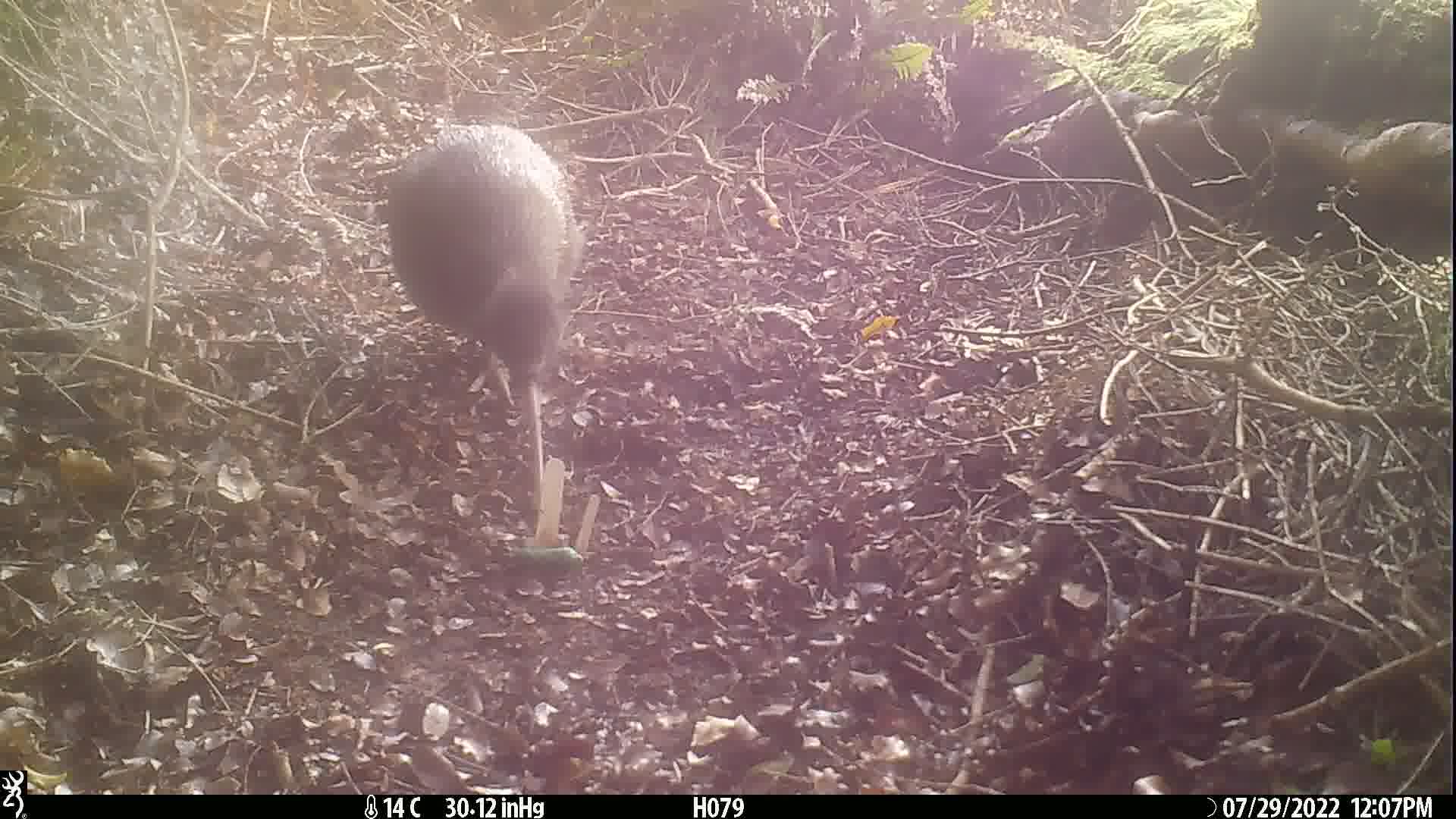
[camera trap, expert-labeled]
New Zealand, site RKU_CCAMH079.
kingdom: Animalia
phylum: Chordata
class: Aves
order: Apterygiformes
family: Apterygidae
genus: Apteryx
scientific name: Apteryx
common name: kiwi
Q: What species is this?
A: Kiwi (Apteryx).